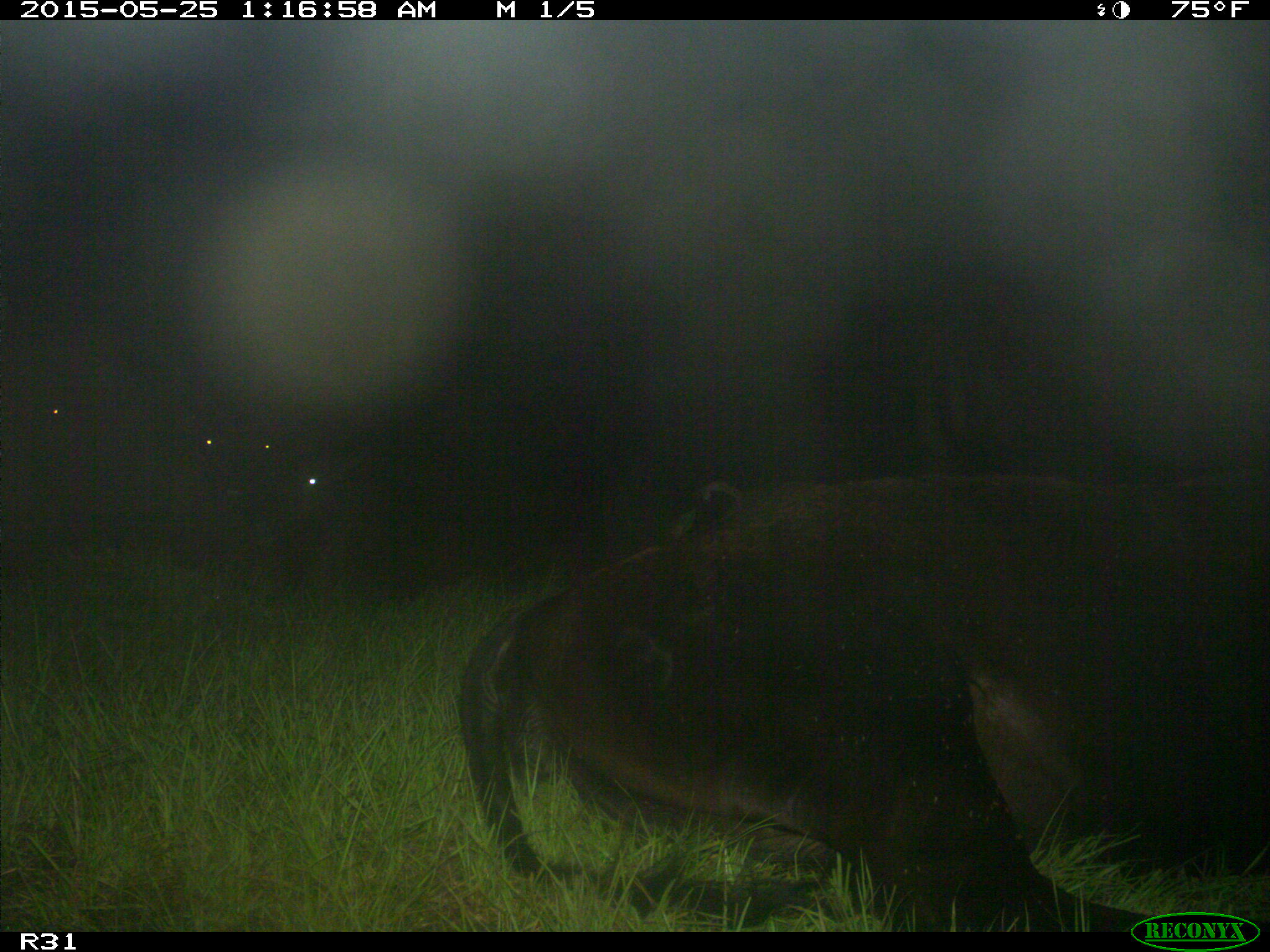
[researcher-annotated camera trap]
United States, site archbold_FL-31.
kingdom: Animalia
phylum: Chordata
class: Mammalia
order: Artiodactyla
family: Bovidae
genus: Bos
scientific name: Bos taurus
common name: domestic cow